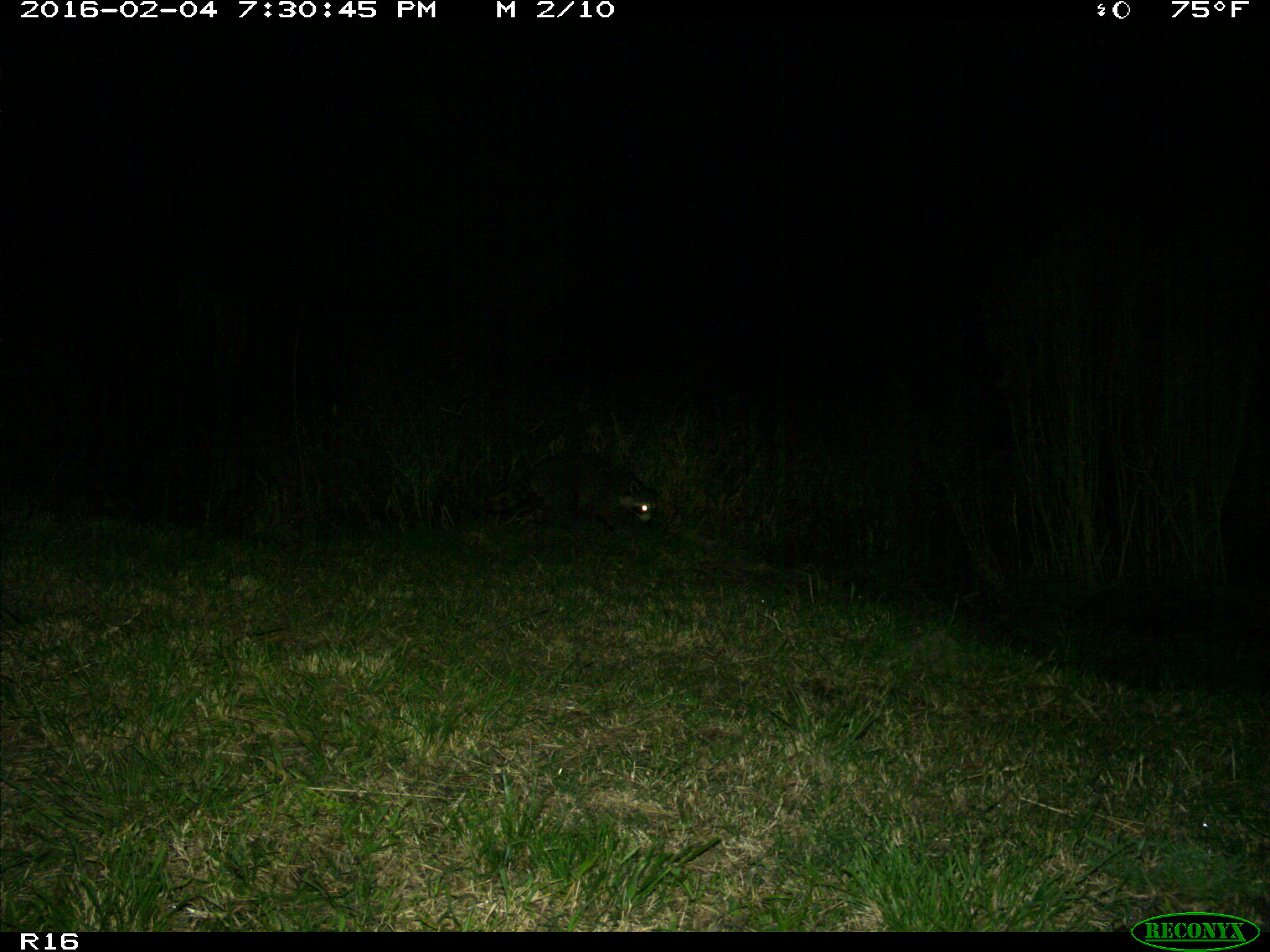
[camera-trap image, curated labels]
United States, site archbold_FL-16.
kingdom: Animalia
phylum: Chordata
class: Mammalia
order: Carnivora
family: Procyonidae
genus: Procyon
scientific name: Procyon lotor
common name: common raccoon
Procyon lotor (common raccoon).